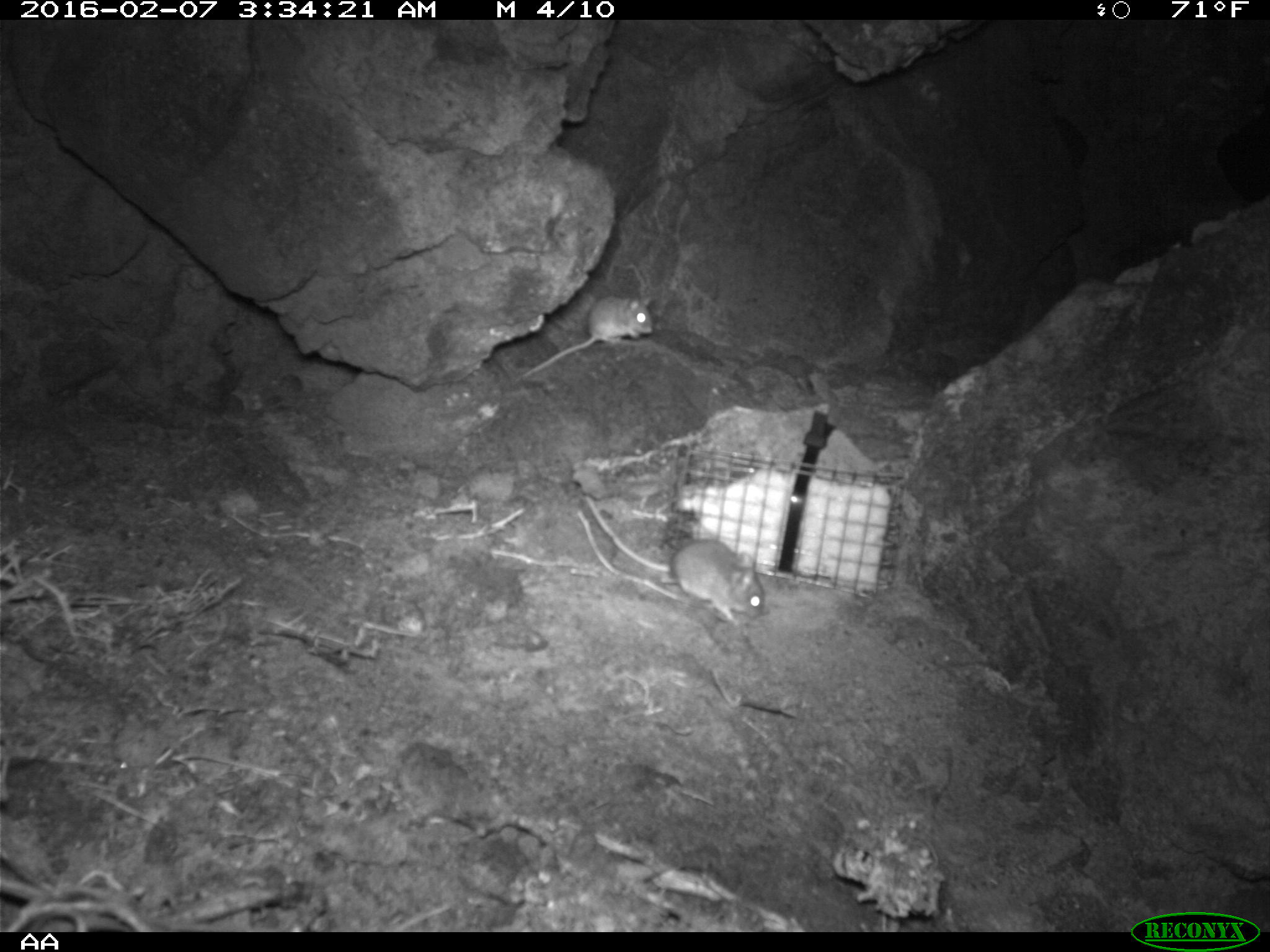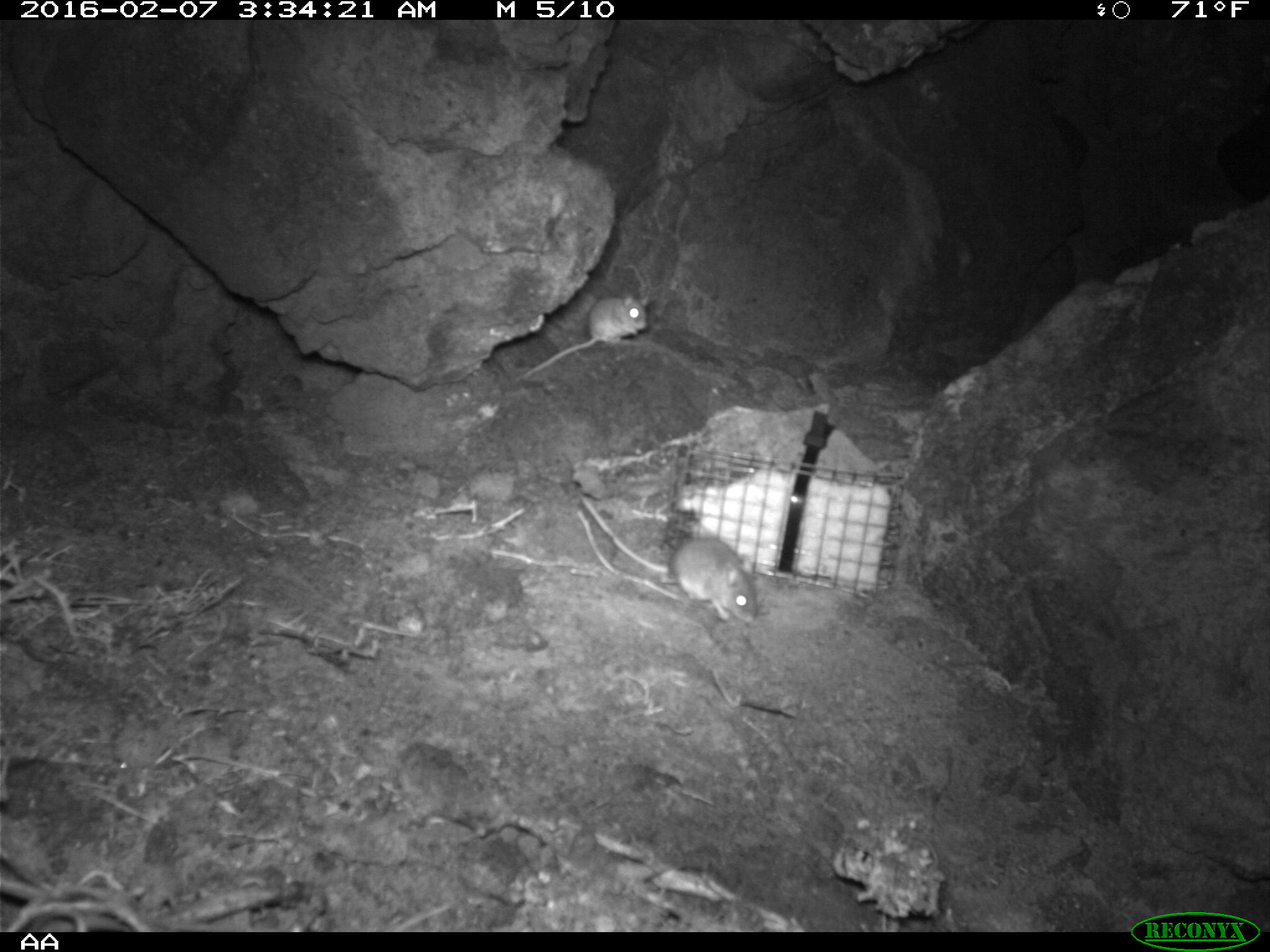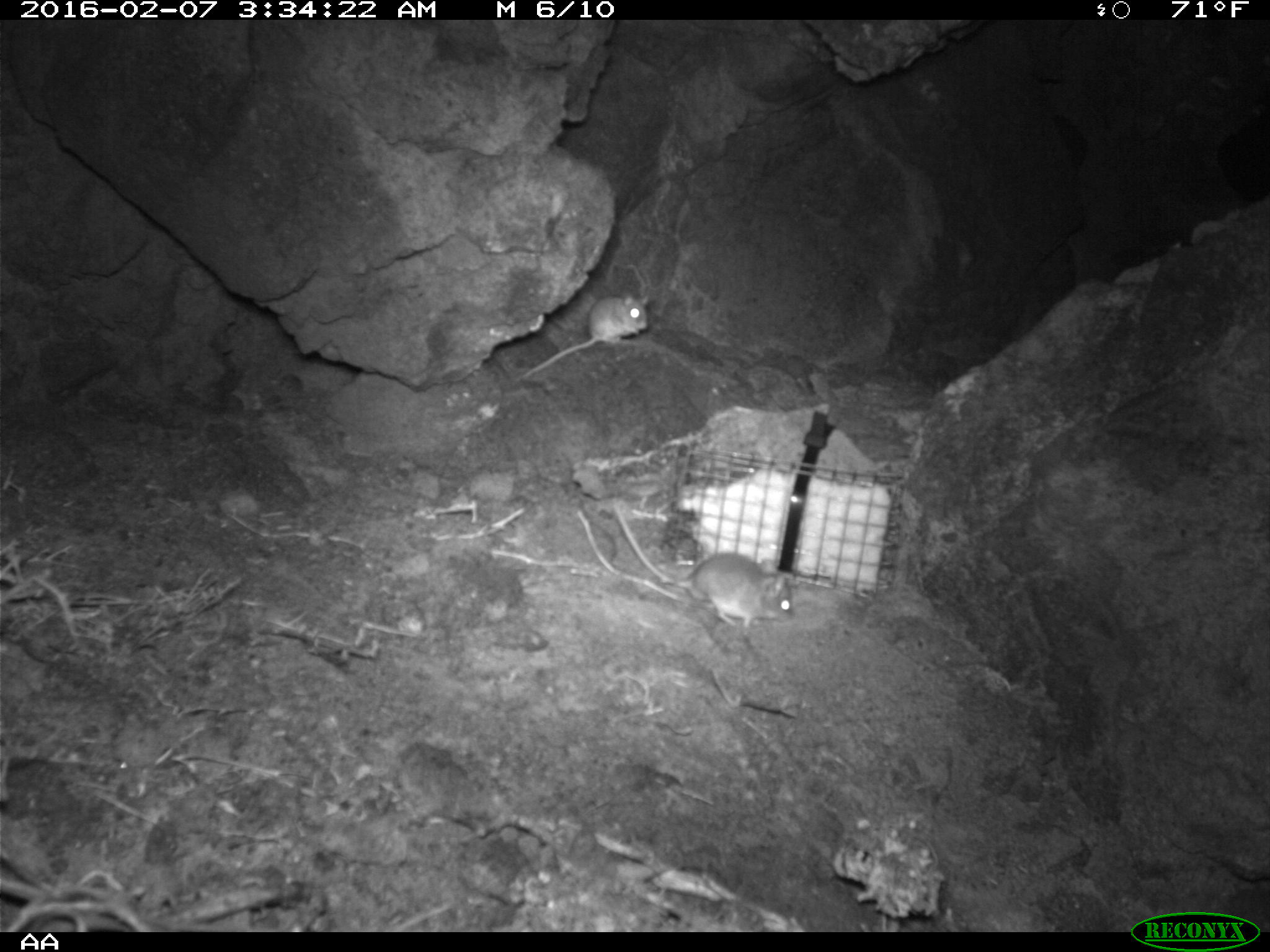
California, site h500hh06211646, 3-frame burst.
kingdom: Animalia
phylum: Chordata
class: Mammalia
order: Rodentia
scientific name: Rodentia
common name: rodent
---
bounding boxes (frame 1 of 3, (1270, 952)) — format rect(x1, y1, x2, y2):
rodent: rect(587, 495, 766, 622); rect(521, 296, 653, 379)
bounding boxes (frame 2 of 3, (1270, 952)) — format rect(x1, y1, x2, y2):
rodent: rect(581, 495, 758, 622); rect(515, 296, 648, 381)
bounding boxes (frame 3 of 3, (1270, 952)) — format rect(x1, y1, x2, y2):
rodent: rect(614, 502, 793, 628); rect(522, 295, 649, 377)